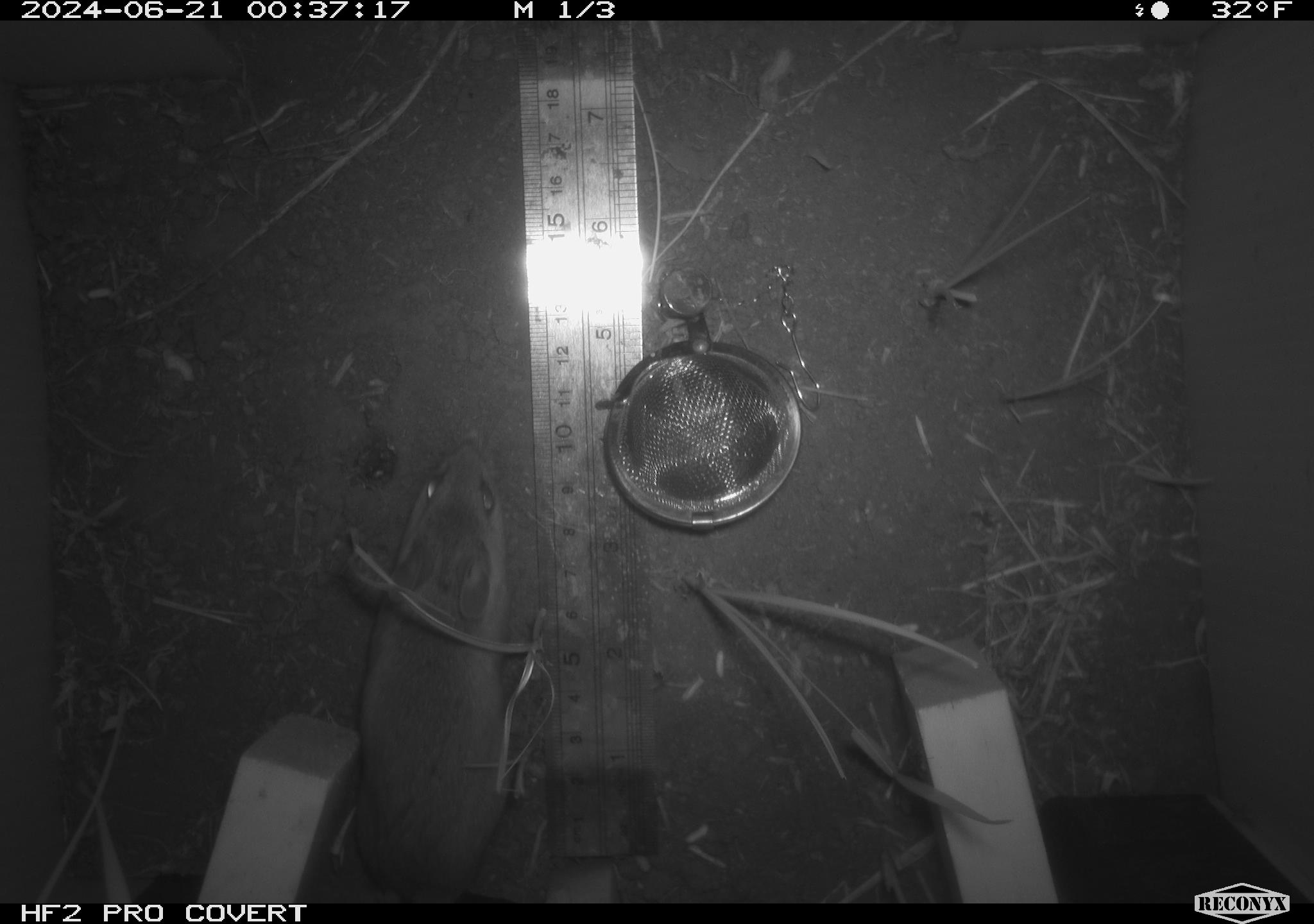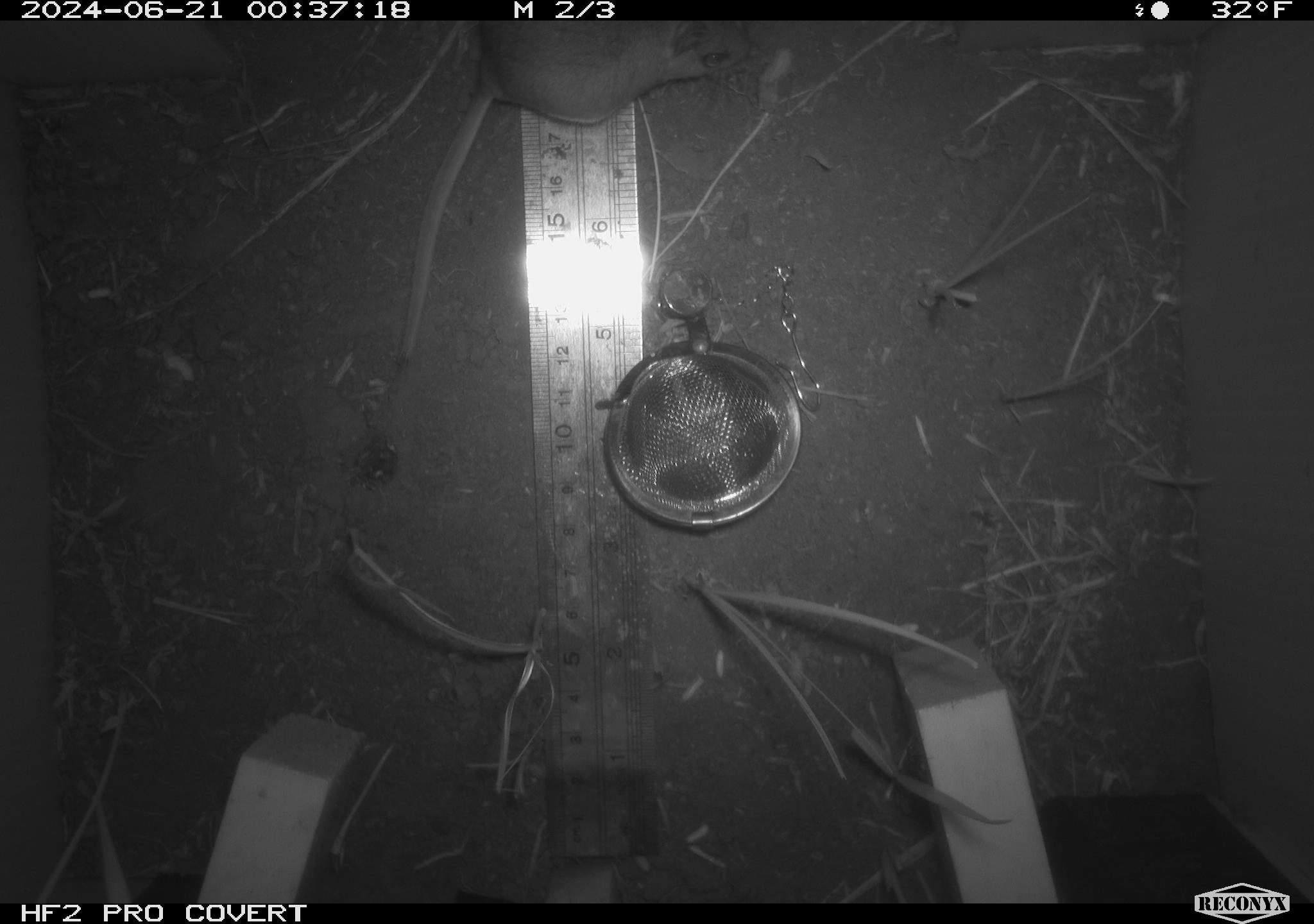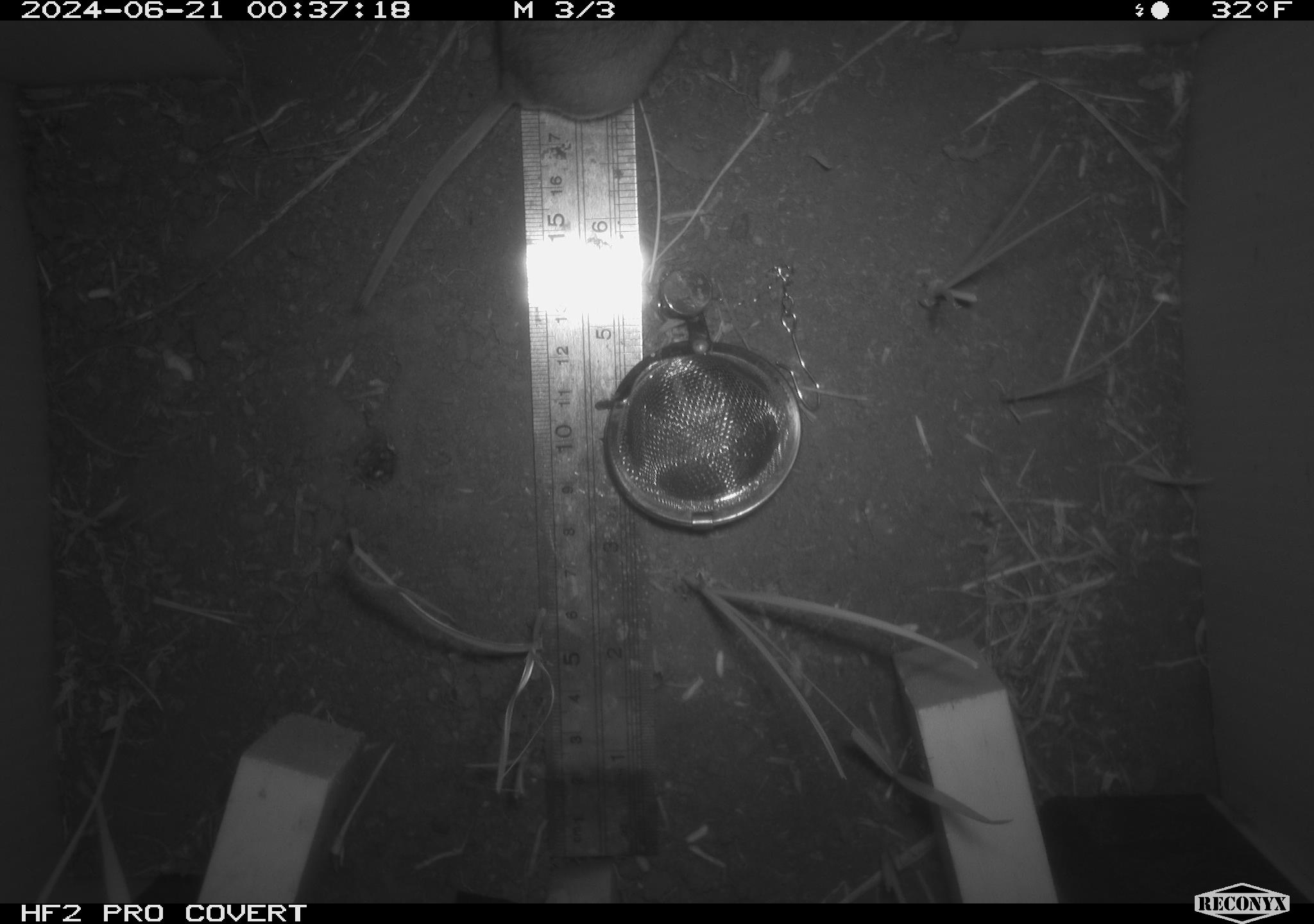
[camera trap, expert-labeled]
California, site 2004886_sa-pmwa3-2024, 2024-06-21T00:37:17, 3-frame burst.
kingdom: Animalia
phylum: Chordata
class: Mammalia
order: Rodentia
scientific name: Rodentia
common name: mouse species